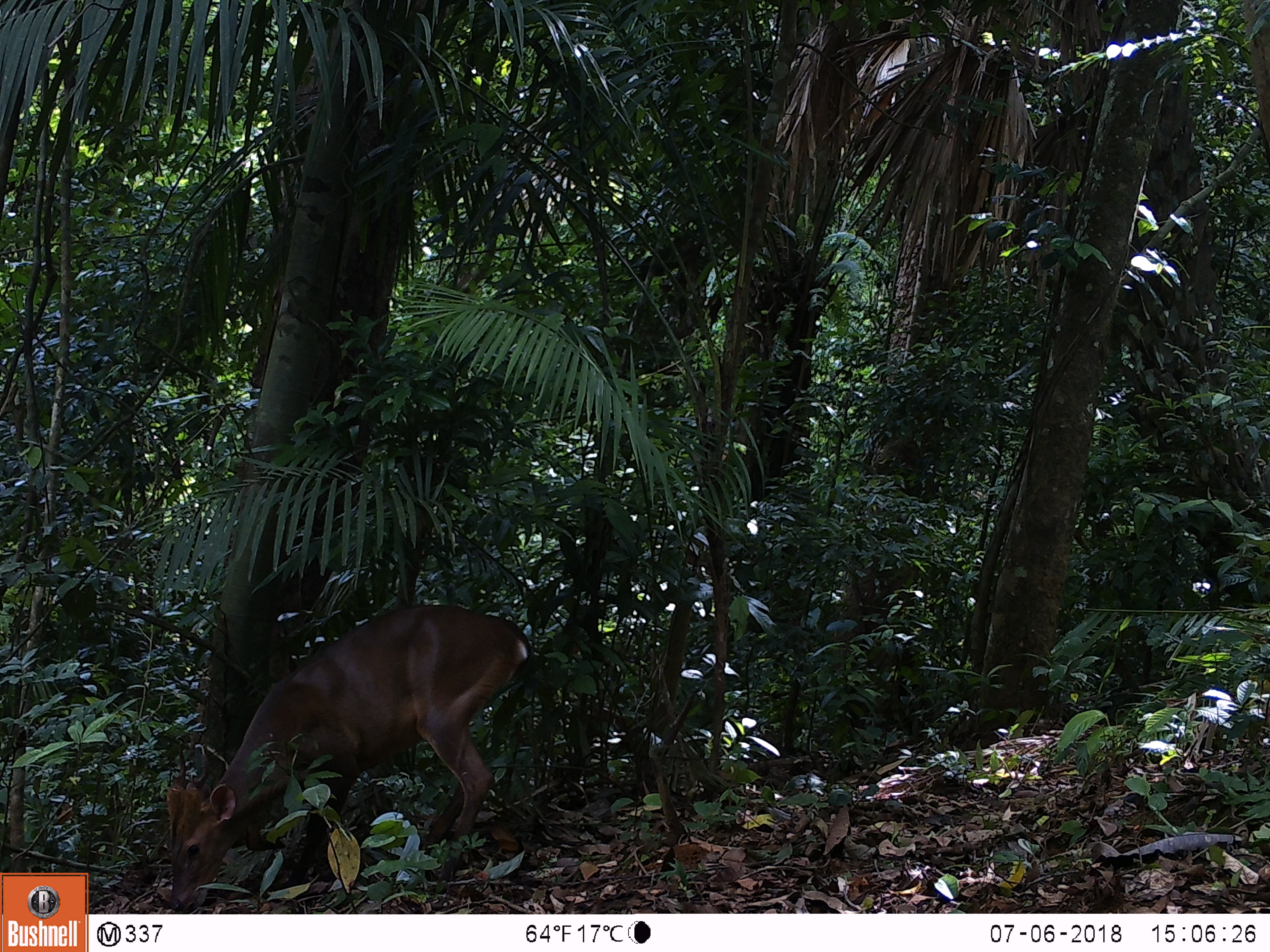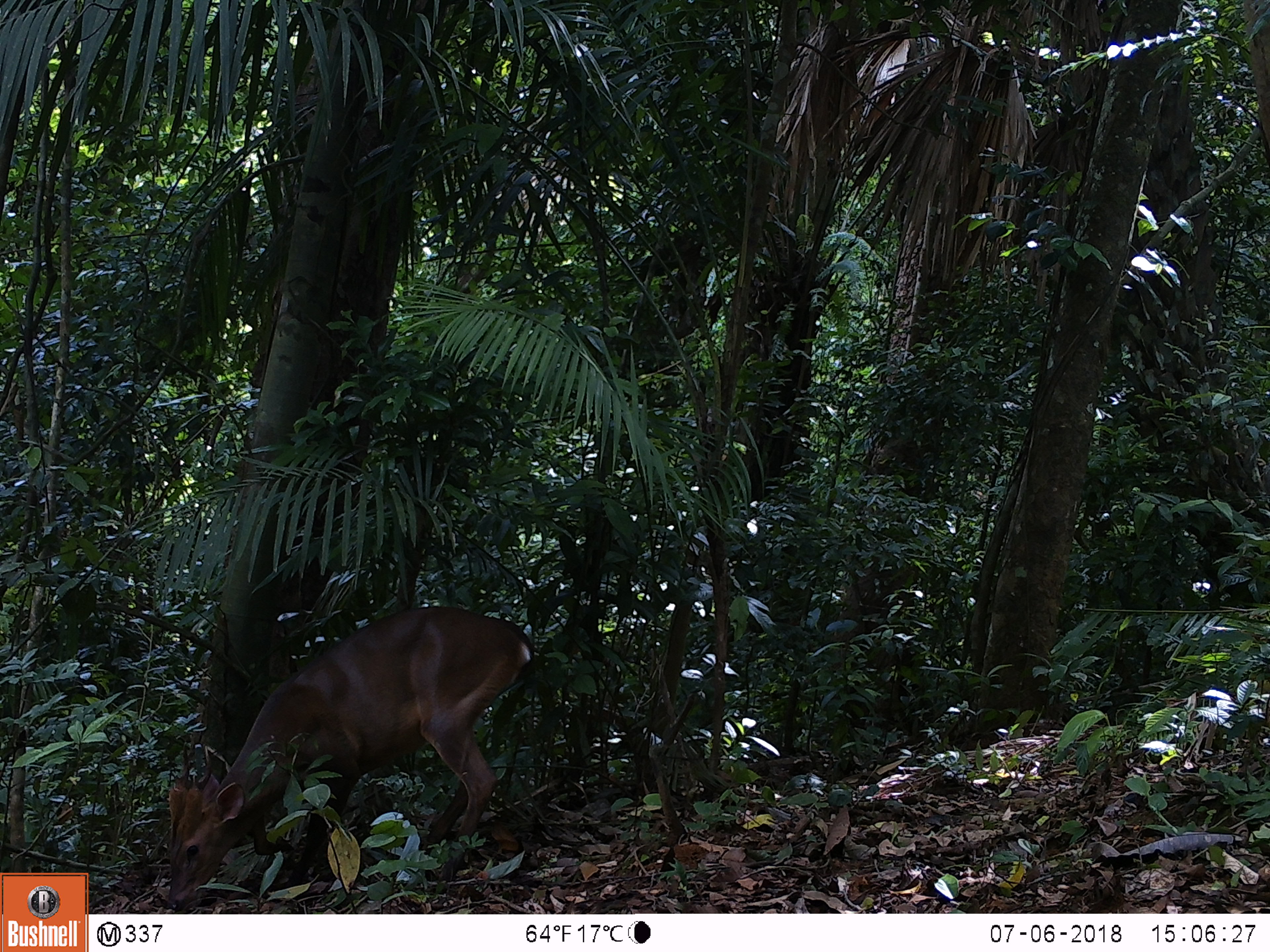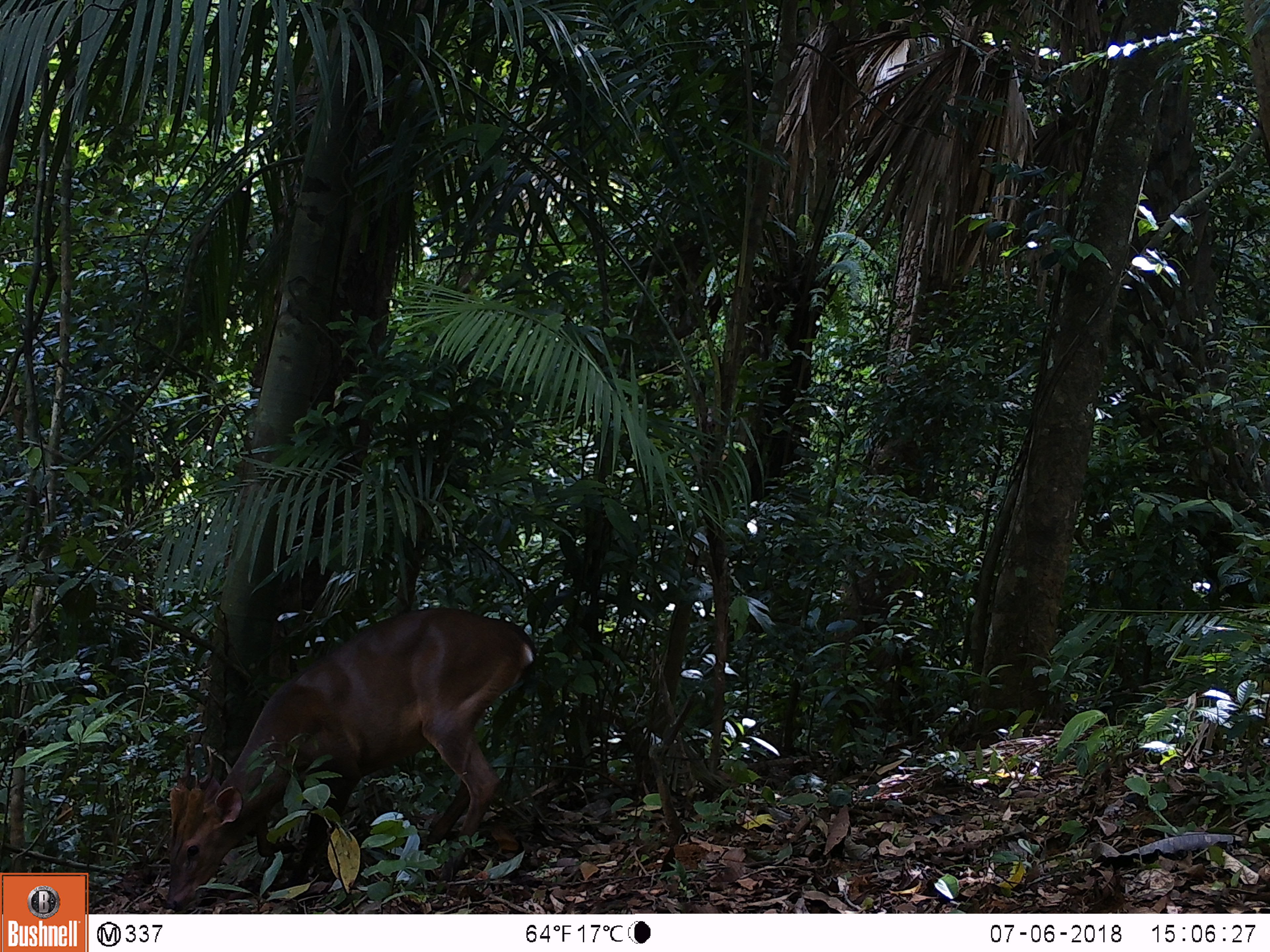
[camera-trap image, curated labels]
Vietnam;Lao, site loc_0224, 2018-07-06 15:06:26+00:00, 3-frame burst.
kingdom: Animalia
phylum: Chordata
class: Mammalia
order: Artiodactyla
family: Cervidae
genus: Muntiacus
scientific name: Muntiacus vuquangensis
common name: large-antlered muntjac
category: large antlered muntjac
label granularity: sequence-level